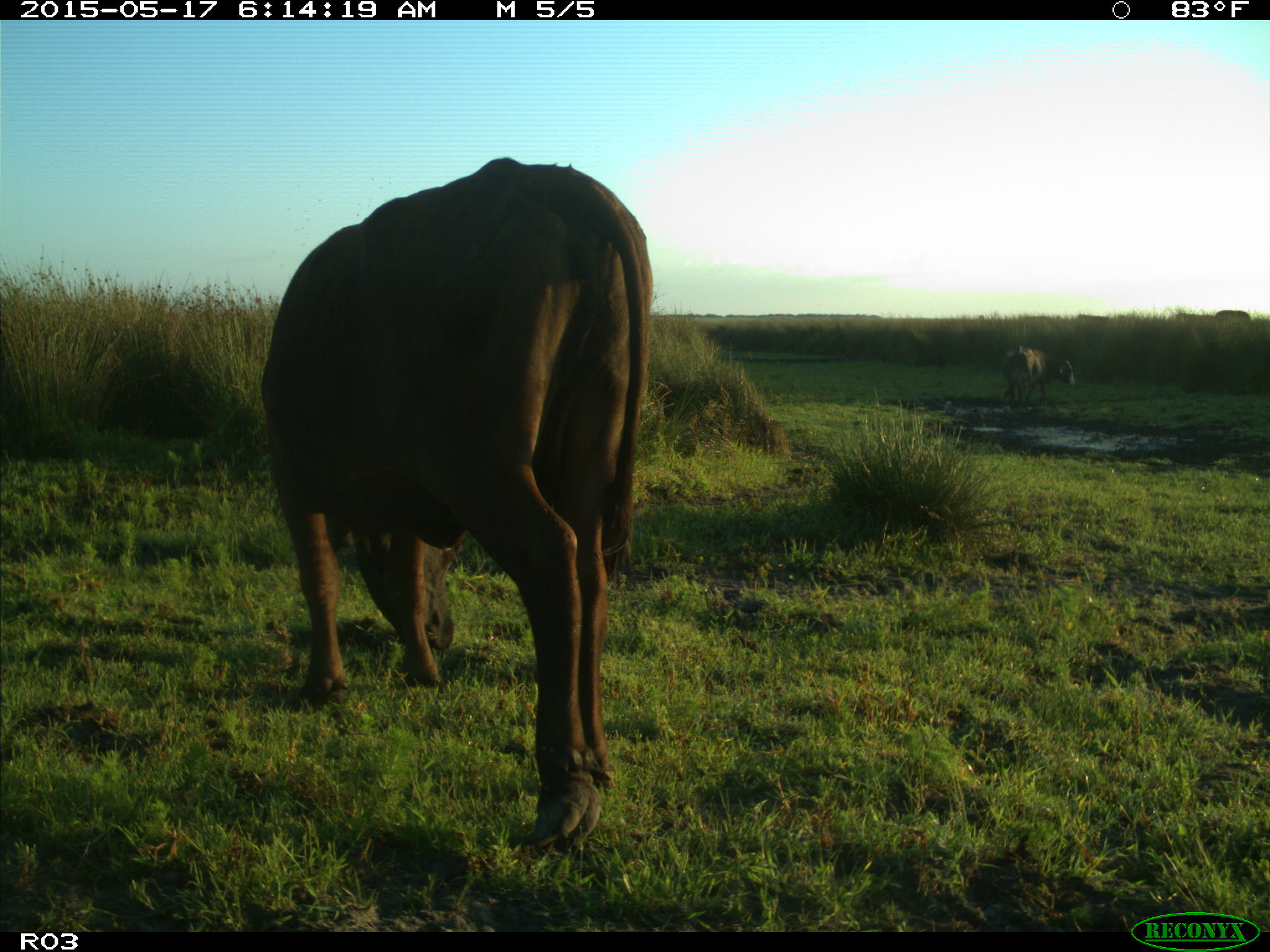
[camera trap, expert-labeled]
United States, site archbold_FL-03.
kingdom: Animalia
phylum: Chordata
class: Mammalia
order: Artiodactyla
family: Bovidae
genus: Bos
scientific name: Bos taurus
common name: domestic cow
Bos taurus (domestic cow).